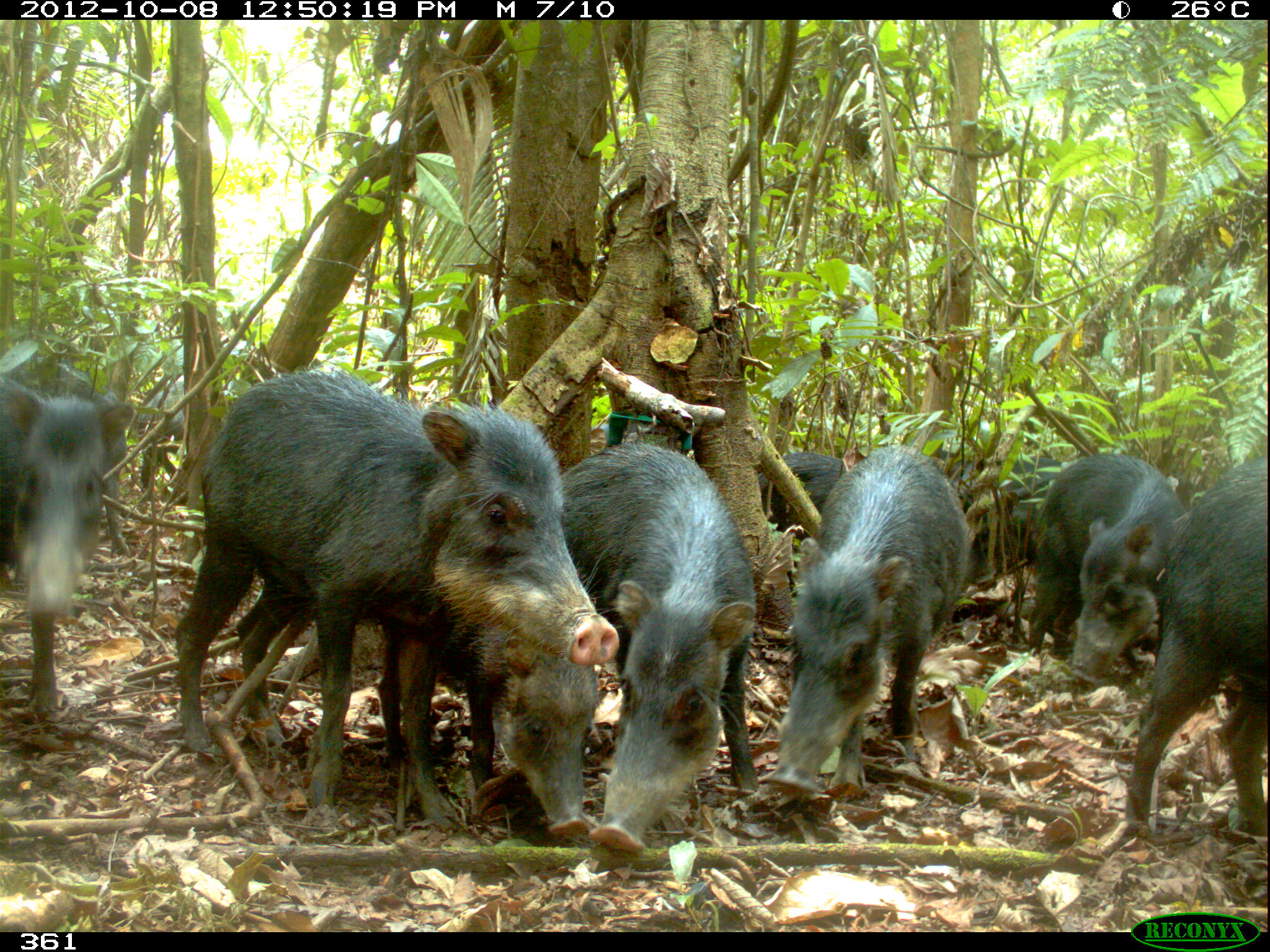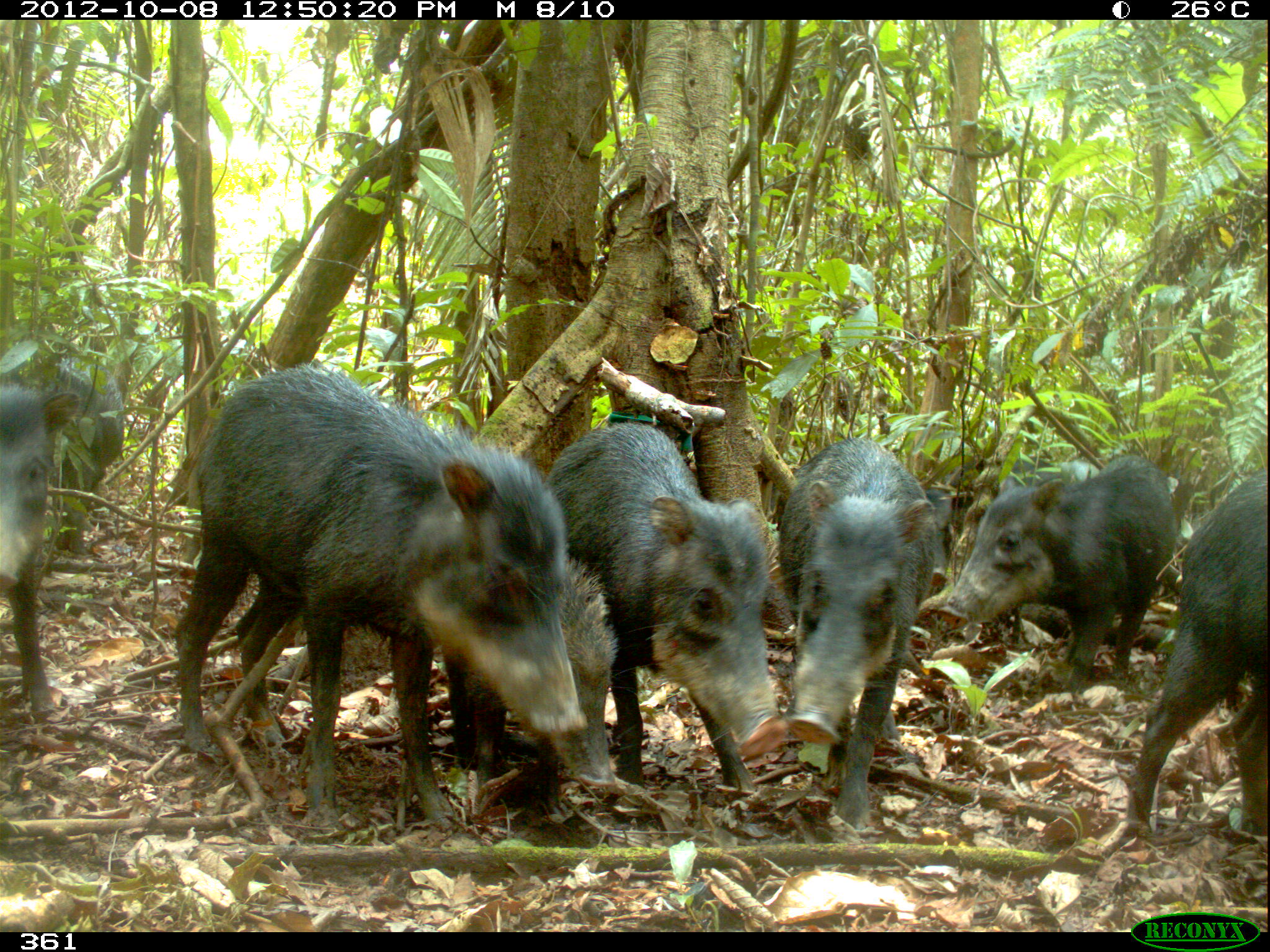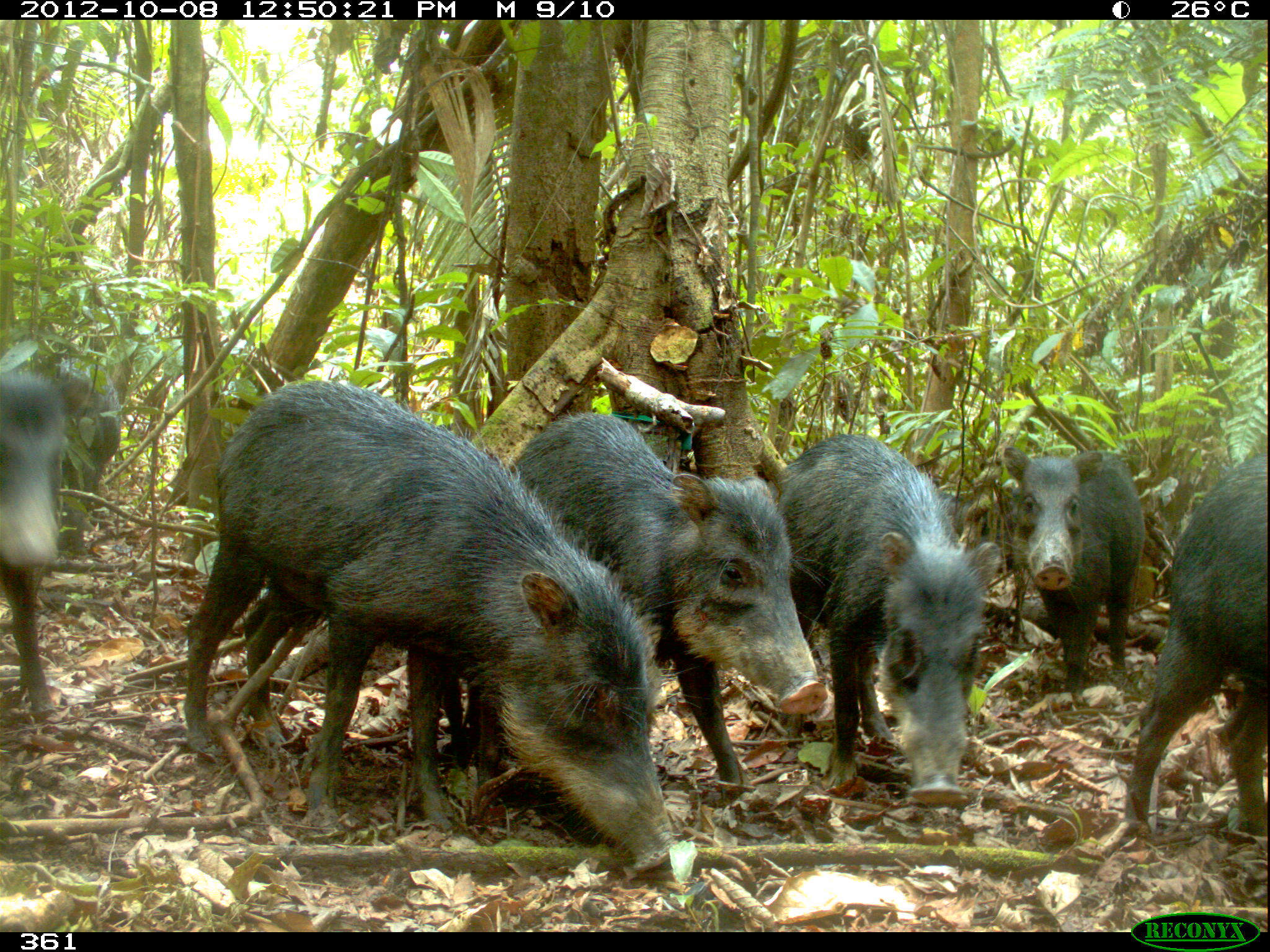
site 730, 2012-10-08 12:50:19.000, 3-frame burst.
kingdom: Animalia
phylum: Chordata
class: Mammalia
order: Artiodactyla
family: Tayassuidae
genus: Tayassu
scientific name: Tayassu pecari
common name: white-lipped peccary